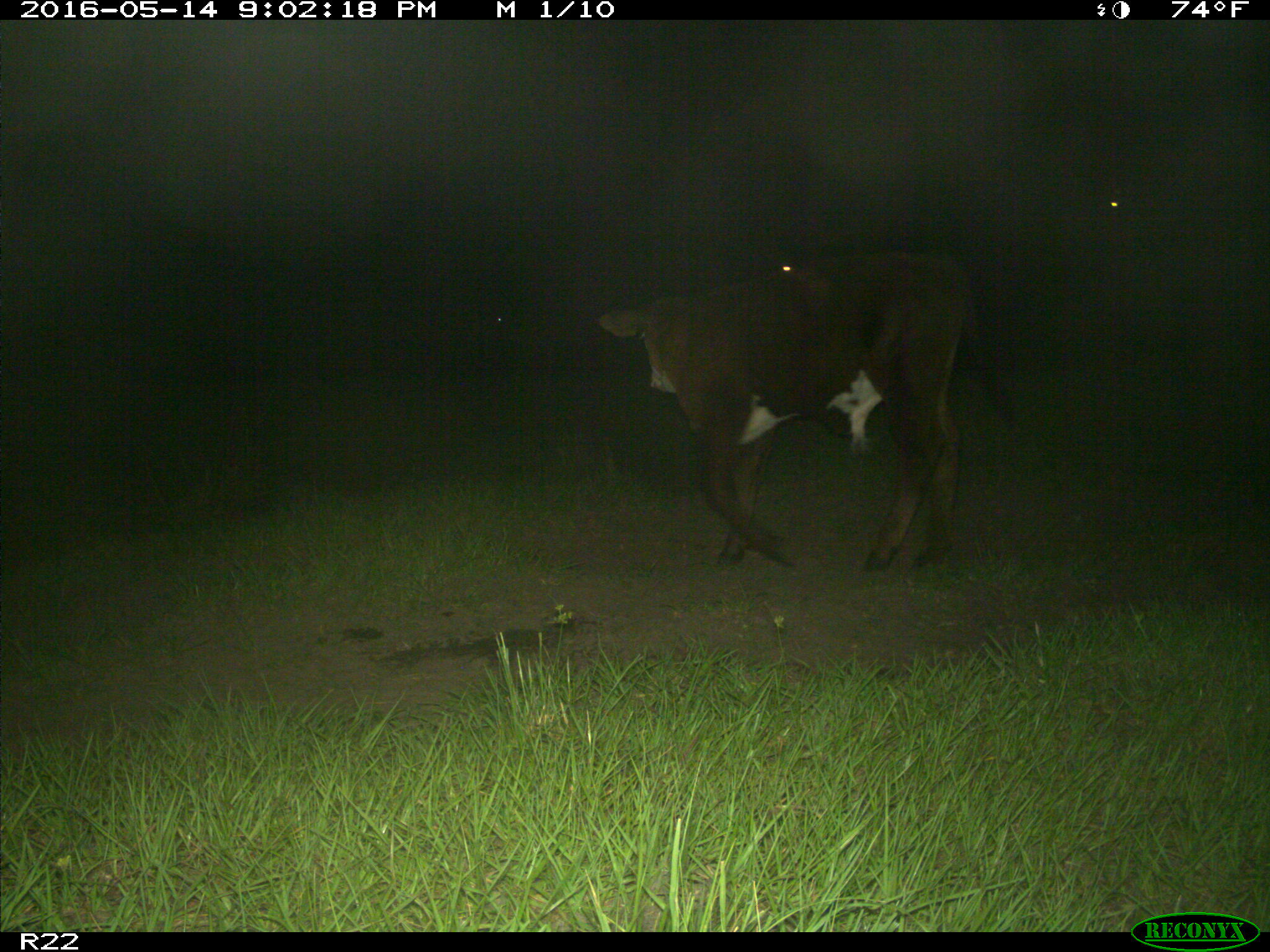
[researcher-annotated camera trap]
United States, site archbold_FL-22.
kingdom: Animalia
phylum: Chordata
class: Mammalia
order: Artiodactyla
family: Bovidae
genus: Bos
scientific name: Bos taurus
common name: domestic cow